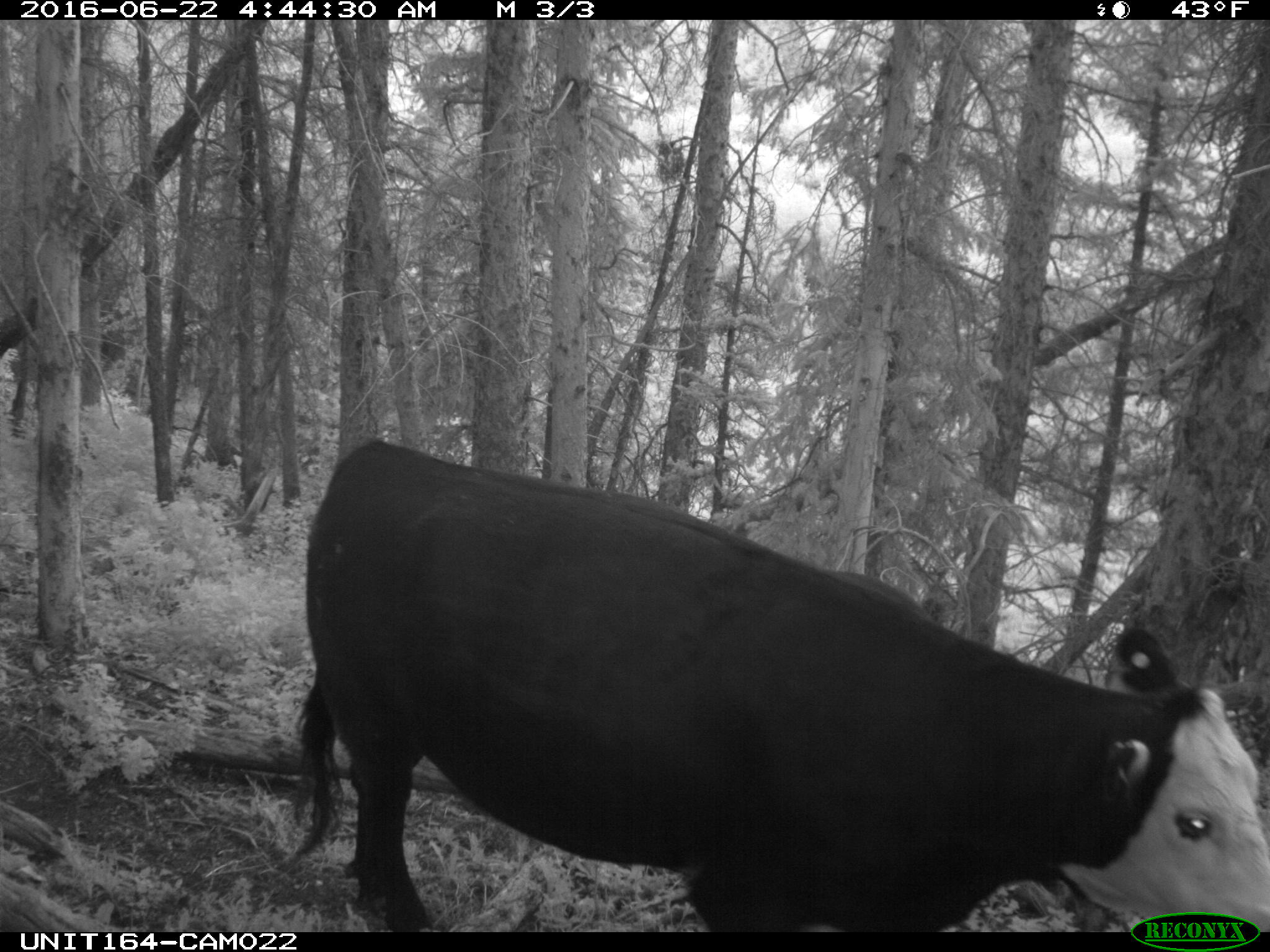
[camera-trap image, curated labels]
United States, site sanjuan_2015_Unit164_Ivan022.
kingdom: Animalia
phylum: Chordata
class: Mammalia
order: Artiodactyla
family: Bovidae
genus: Bos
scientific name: Bos taurus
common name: domestic cow